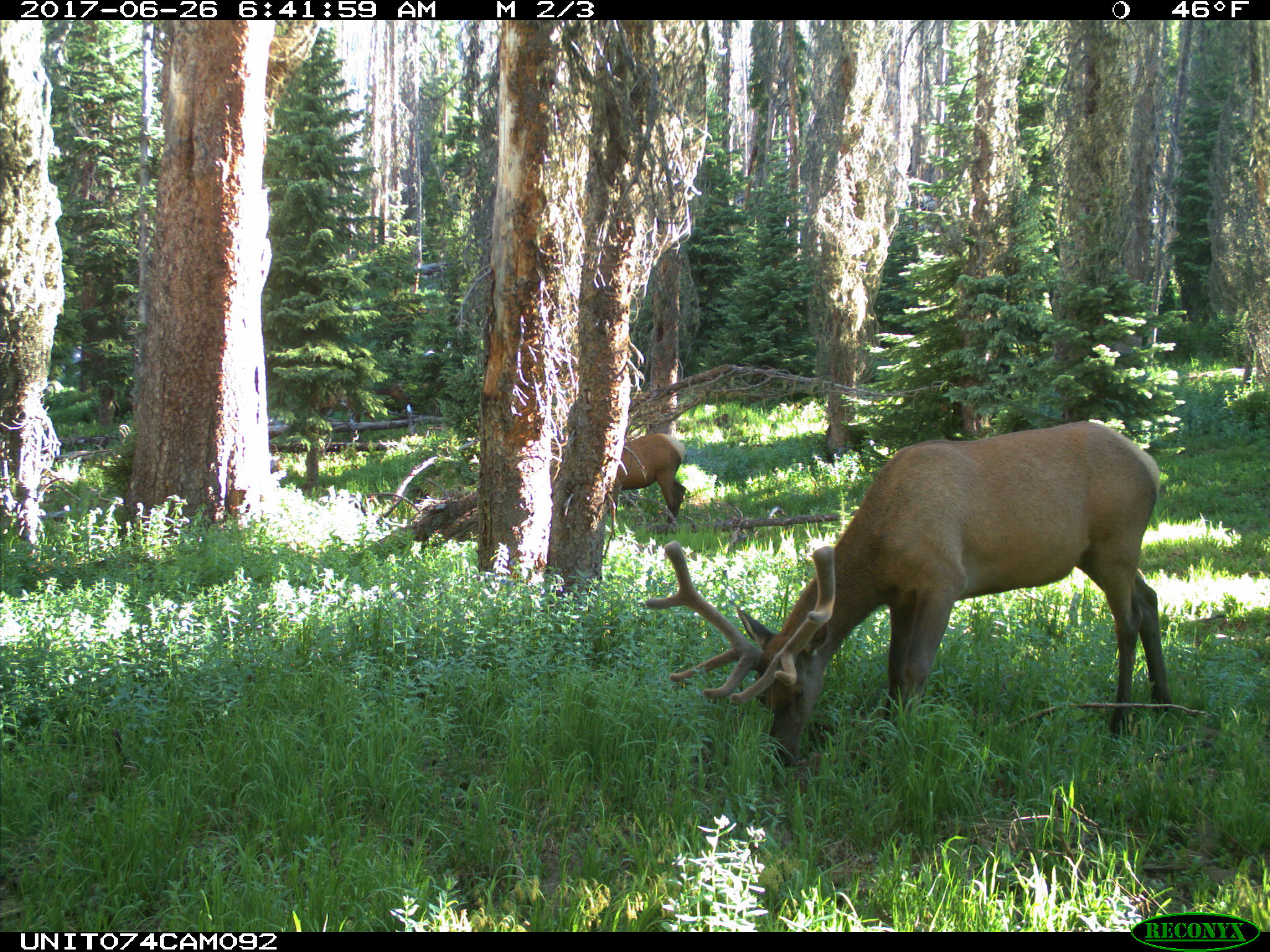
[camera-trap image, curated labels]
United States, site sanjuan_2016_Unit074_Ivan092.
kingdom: Animalia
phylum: Chordata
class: Mammalia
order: Artiodactyla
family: Cervidae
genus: Cervus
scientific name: Cervus elaphus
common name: red deer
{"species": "Cervus elaphus (red deer)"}